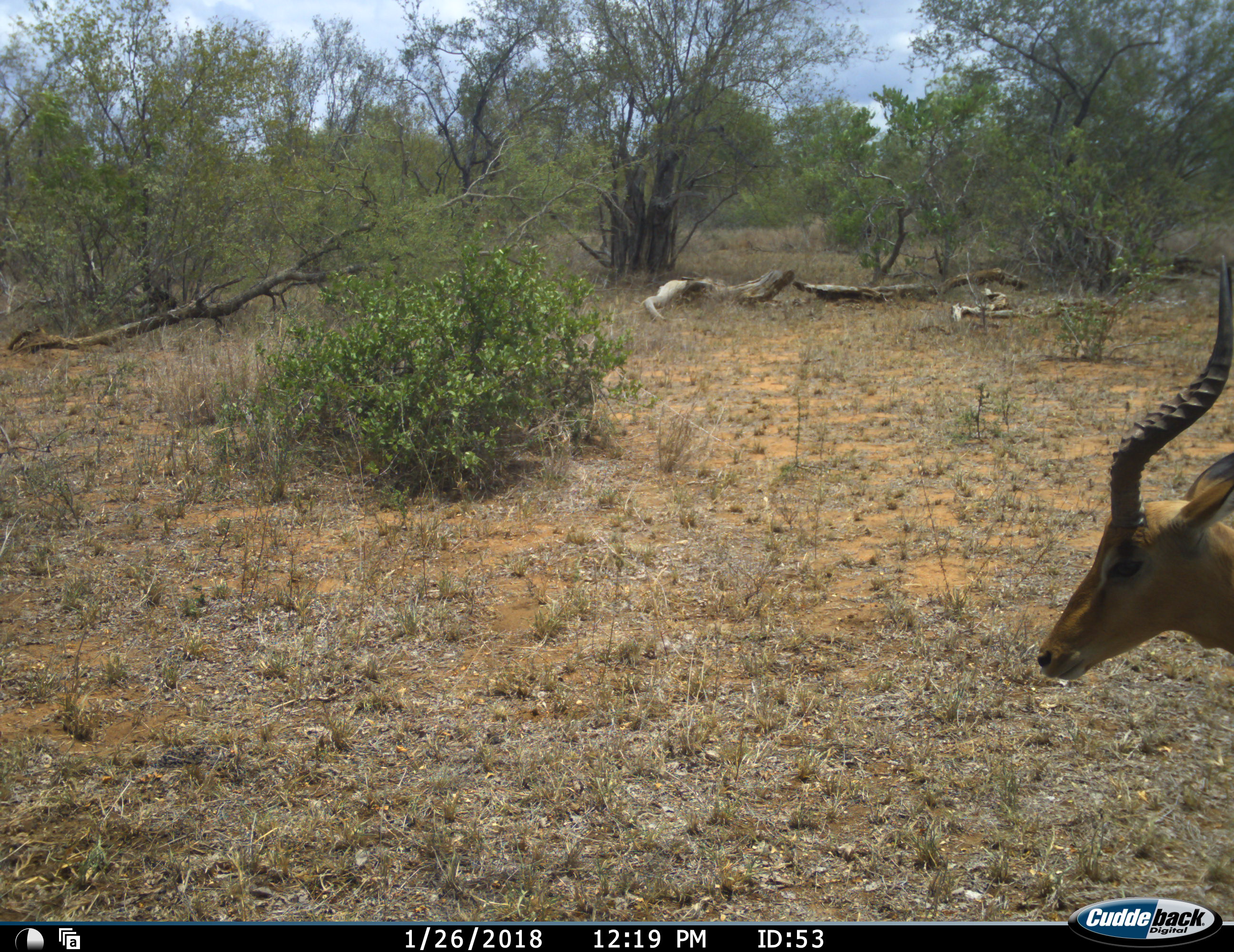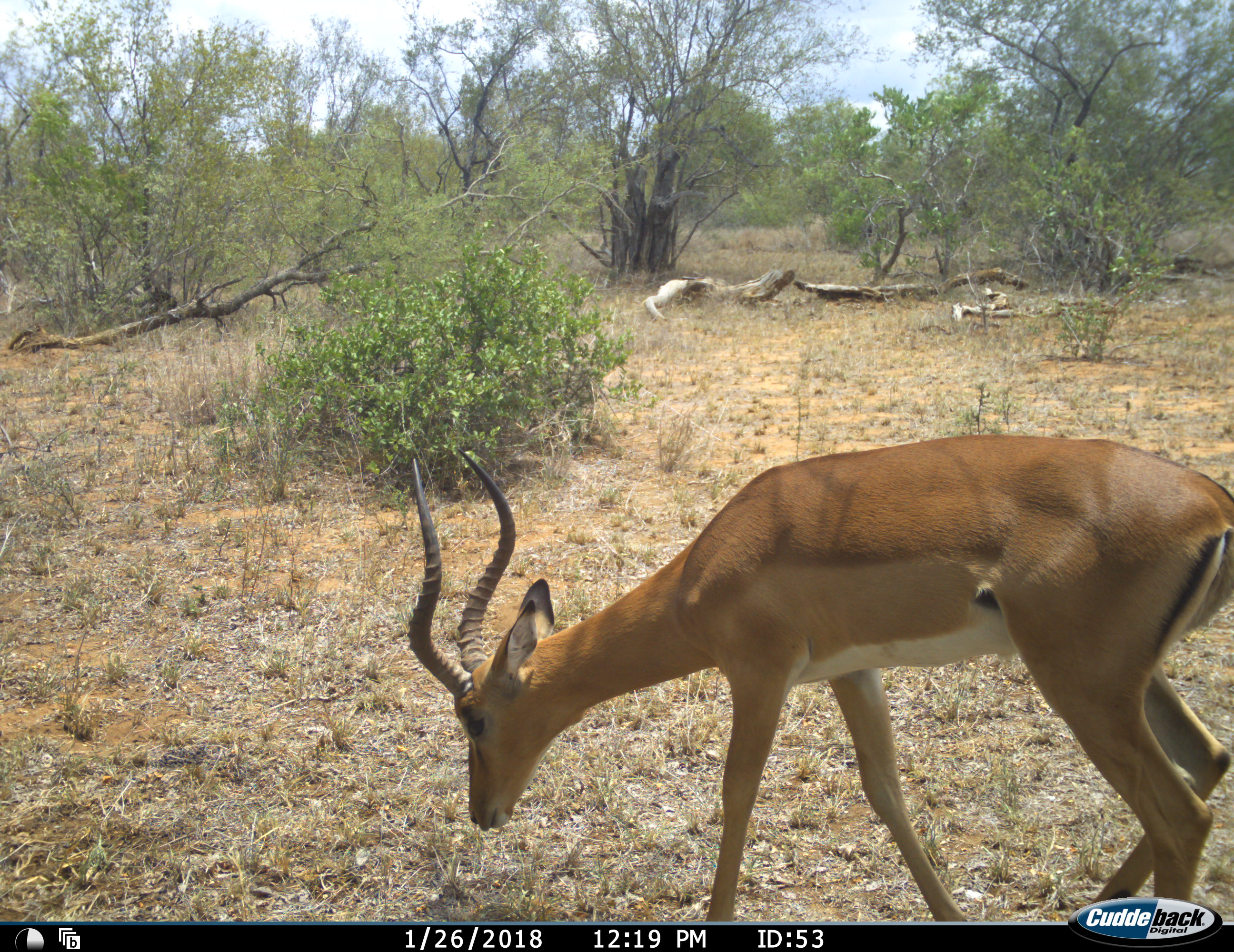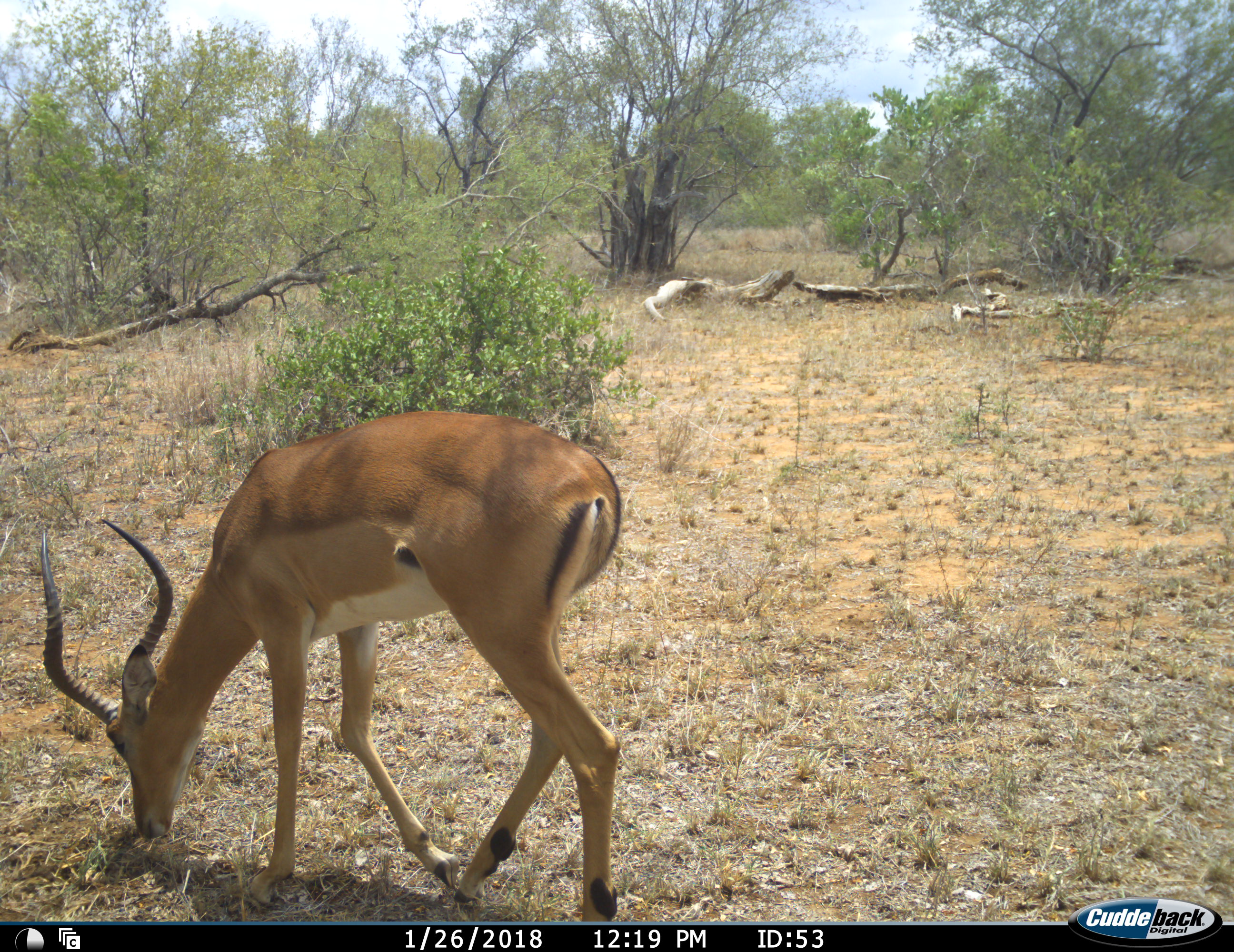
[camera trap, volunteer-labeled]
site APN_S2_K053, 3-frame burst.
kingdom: Animalia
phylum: Chordata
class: Mammalia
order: Artiodactyla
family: Bovidae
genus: Aepyceros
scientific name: Aepyceros melampus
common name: impala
Impala (Aepyceros melampus), count 1. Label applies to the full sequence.